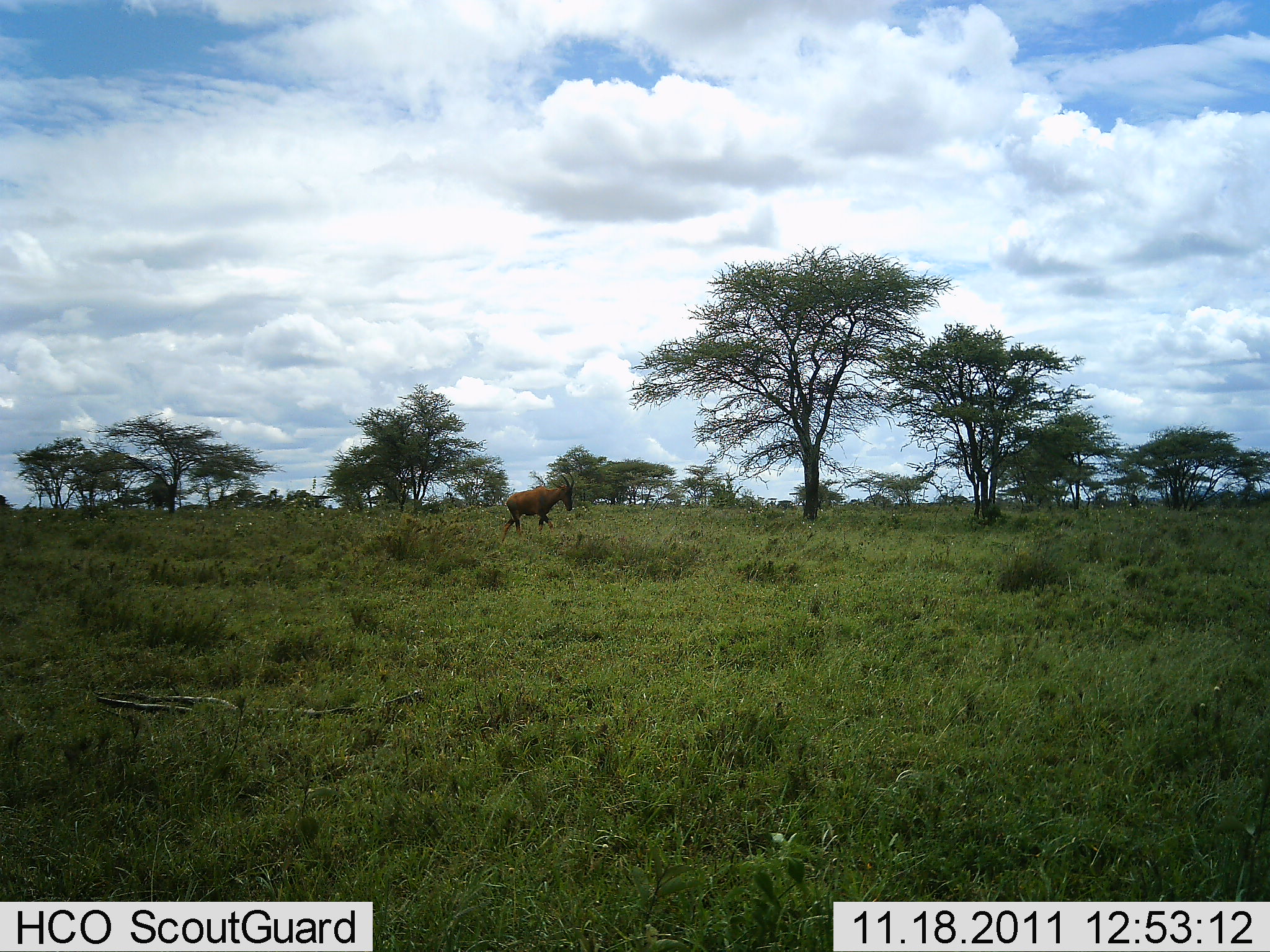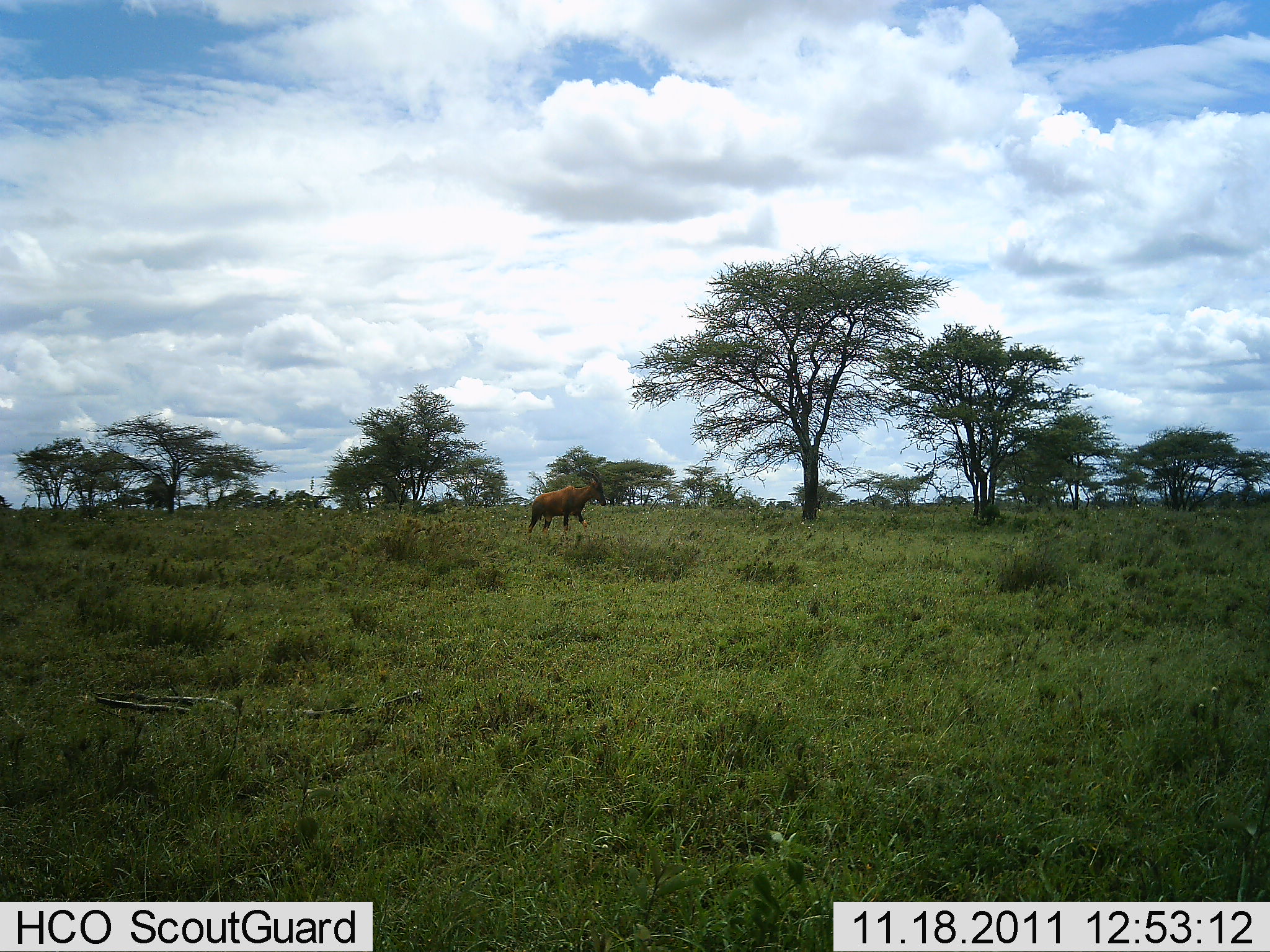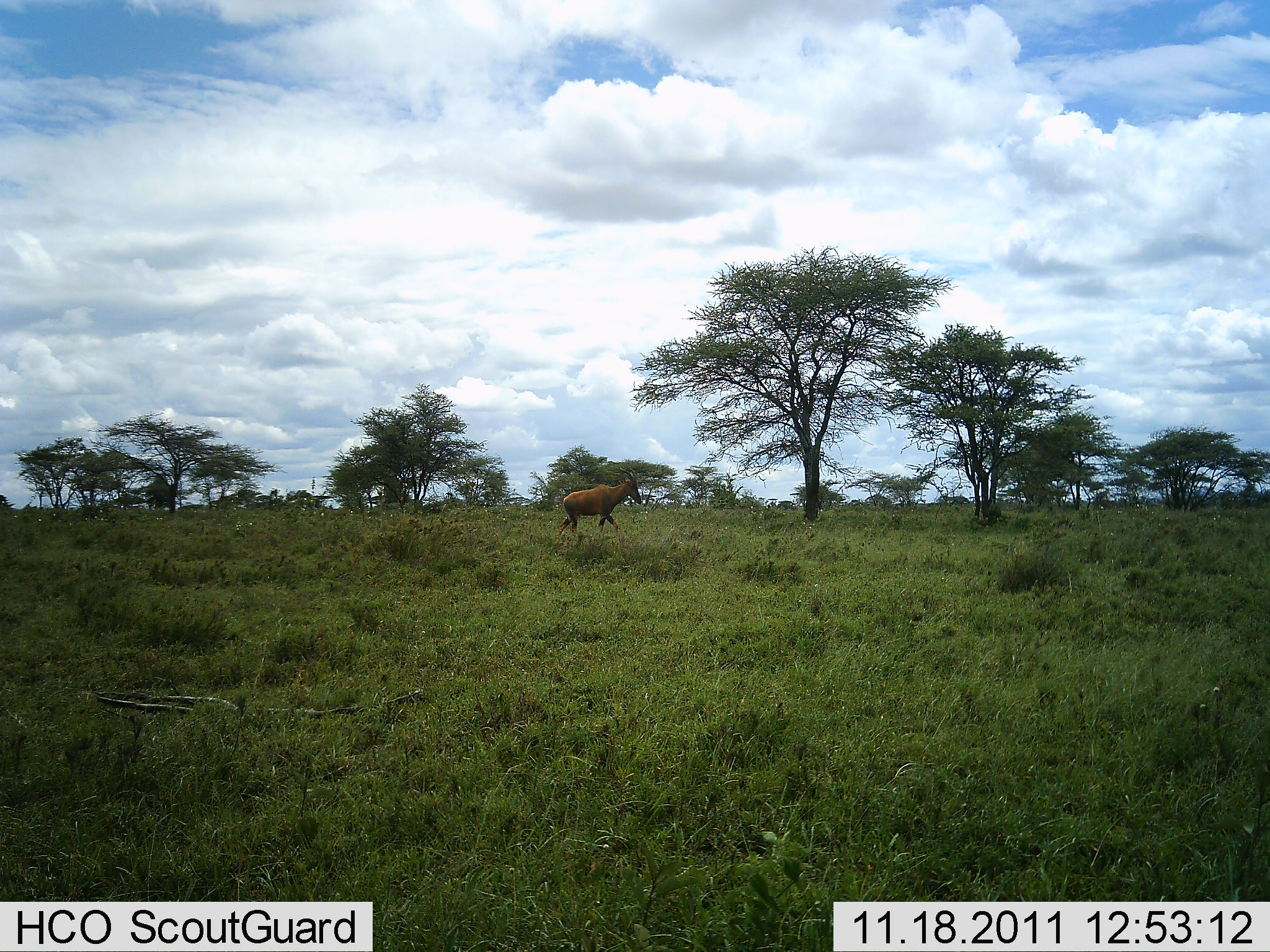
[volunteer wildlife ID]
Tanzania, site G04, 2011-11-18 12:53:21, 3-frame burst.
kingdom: Animalia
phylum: Chordata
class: Mammalia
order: Artiodactyla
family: Bovidae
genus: Damaliscus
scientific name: Damaliscus lunatus jimela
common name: topi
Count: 1.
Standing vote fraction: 15%.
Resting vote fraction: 0%.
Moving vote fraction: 92%.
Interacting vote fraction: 0%.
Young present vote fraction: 0%.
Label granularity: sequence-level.